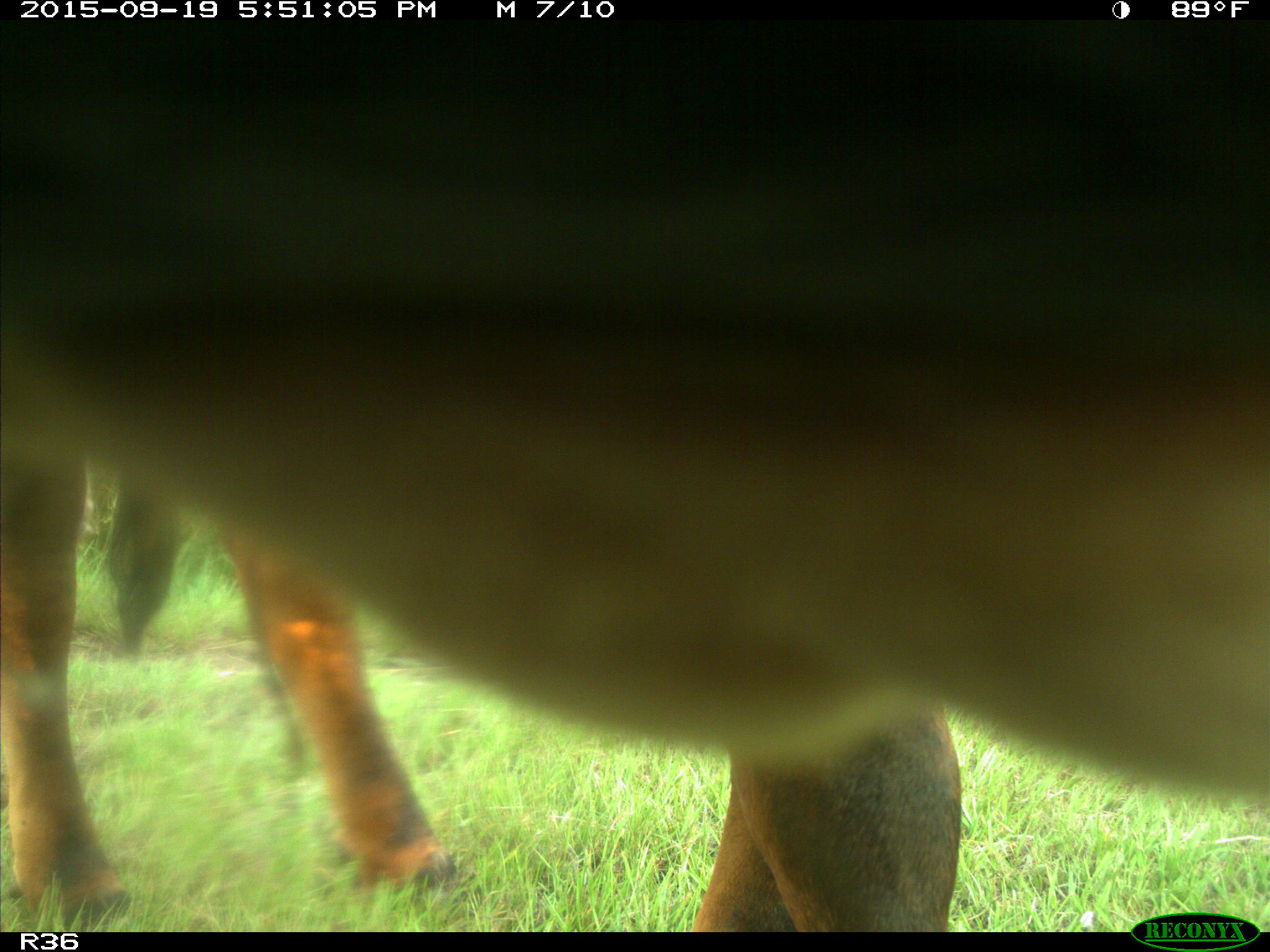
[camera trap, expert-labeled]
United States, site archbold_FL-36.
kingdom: Animalia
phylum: Chordata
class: Mammalia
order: Artiodactyla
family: Bovidae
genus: Bos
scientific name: Bos taurus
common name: domestic cow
Bos taurus (domestic cow).